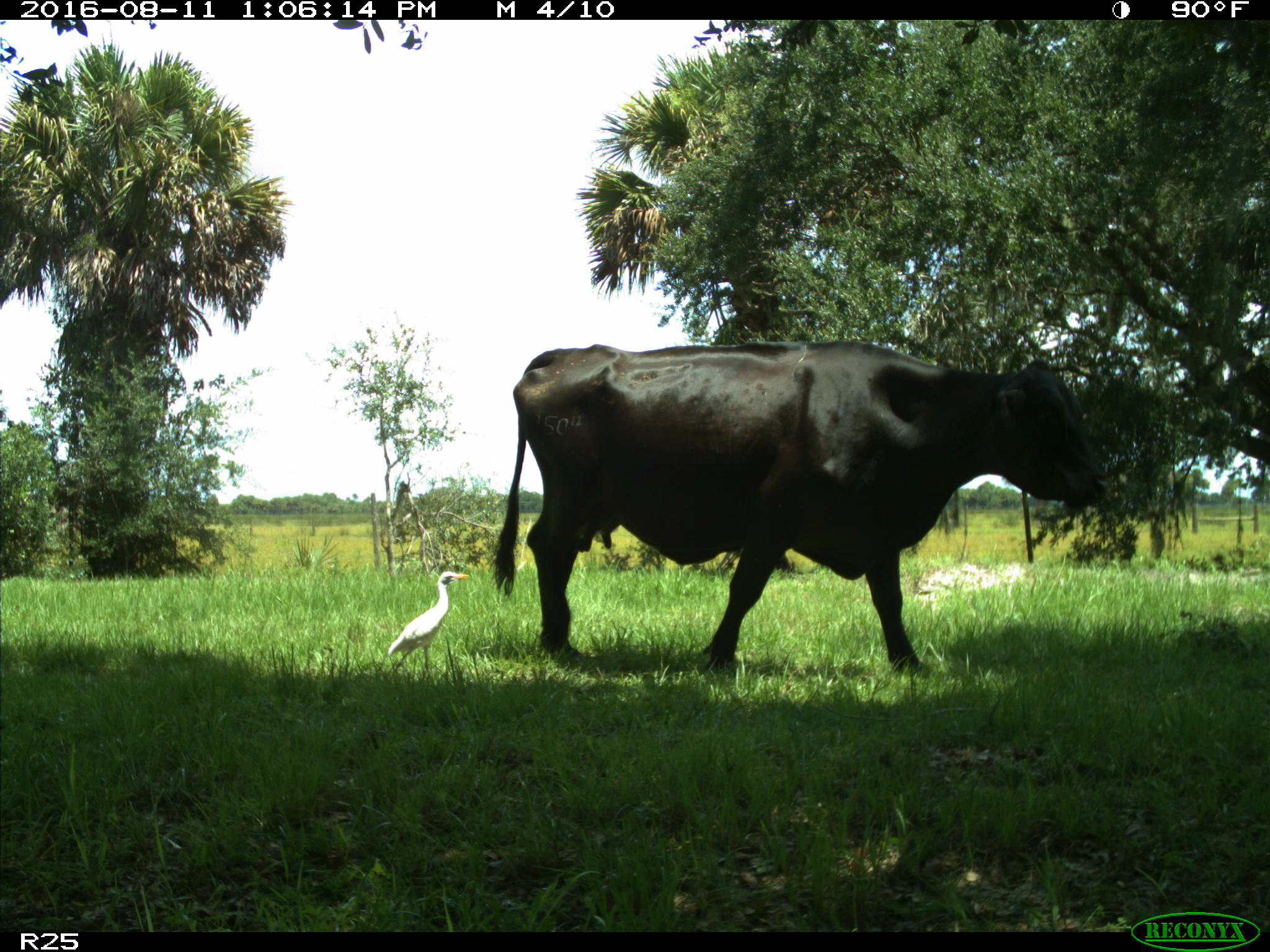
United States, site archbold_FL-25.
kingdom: Animalia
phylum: Chordata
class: Mammalia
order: Artiodactyla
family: Bovidae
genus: Bos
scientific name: Bos taurus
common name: domestic cow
Bos taurus (domestic cow).